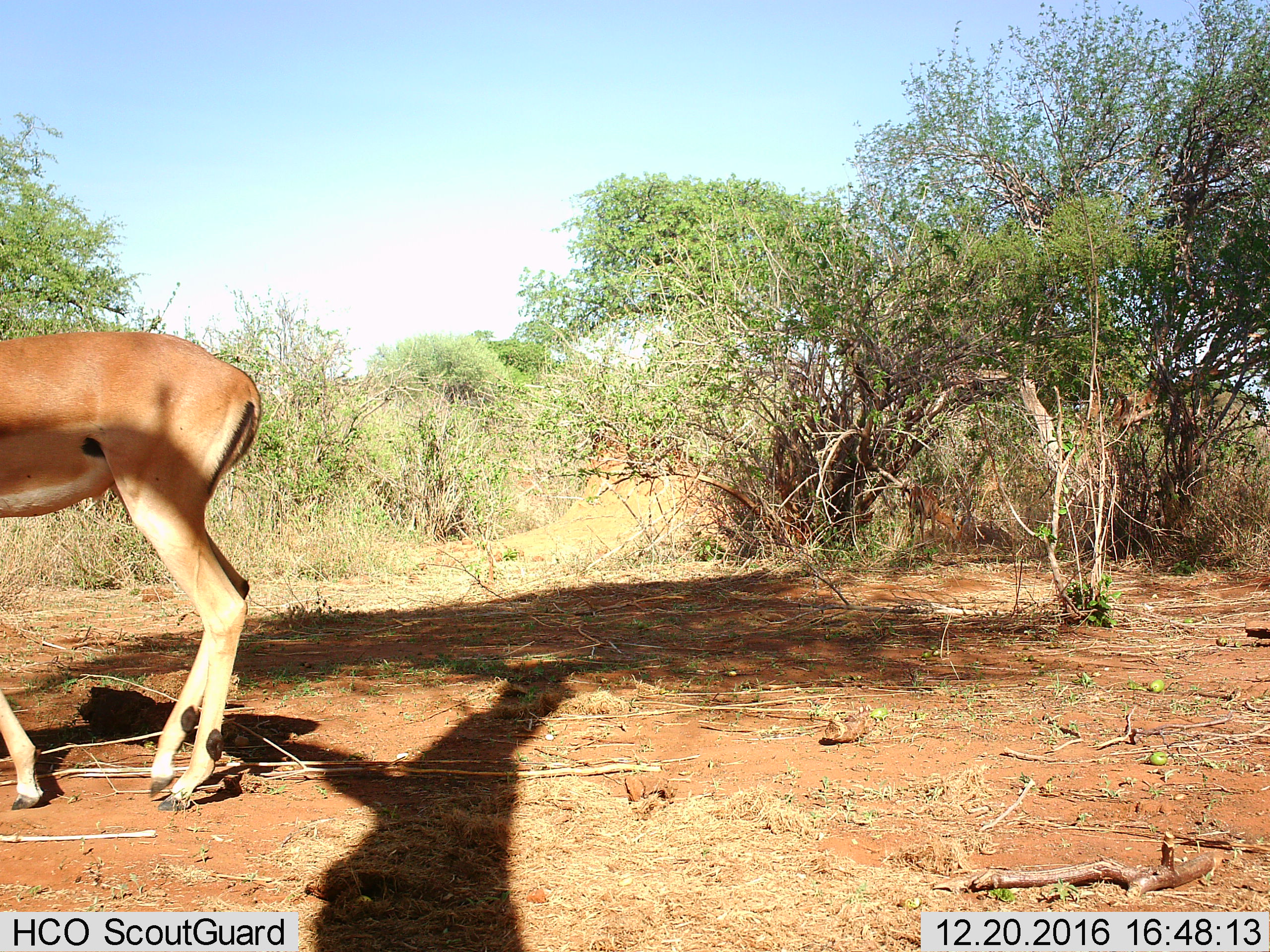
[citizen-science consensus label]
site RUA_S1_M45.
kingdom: Animalia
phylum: Chordata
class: Mammalia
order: Artiodactyla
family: Bovidae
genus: Aepyceros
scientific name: Aepyceros melampus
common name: impala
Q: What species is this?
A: Impala (Aepyceros melampus).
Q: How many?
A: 1.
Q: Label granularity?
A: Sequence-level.